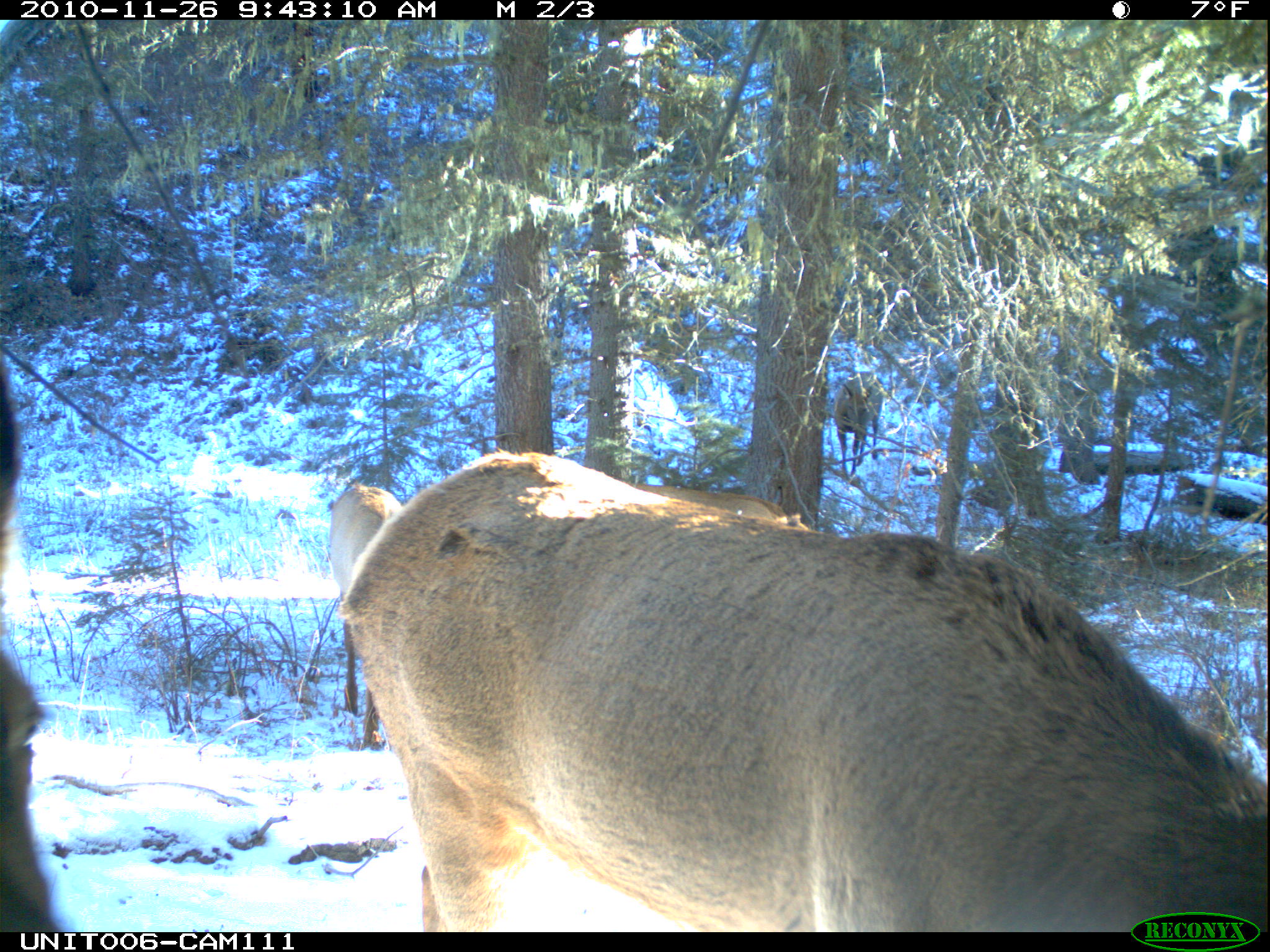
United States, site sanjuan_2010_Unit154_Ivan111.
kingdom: Animalia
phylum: Chordata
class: Mammalia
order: Artiodactyla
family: Cervidae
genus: Cervus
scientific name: Cervus elaphus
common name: red deer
Cervus elaphus (red deer).